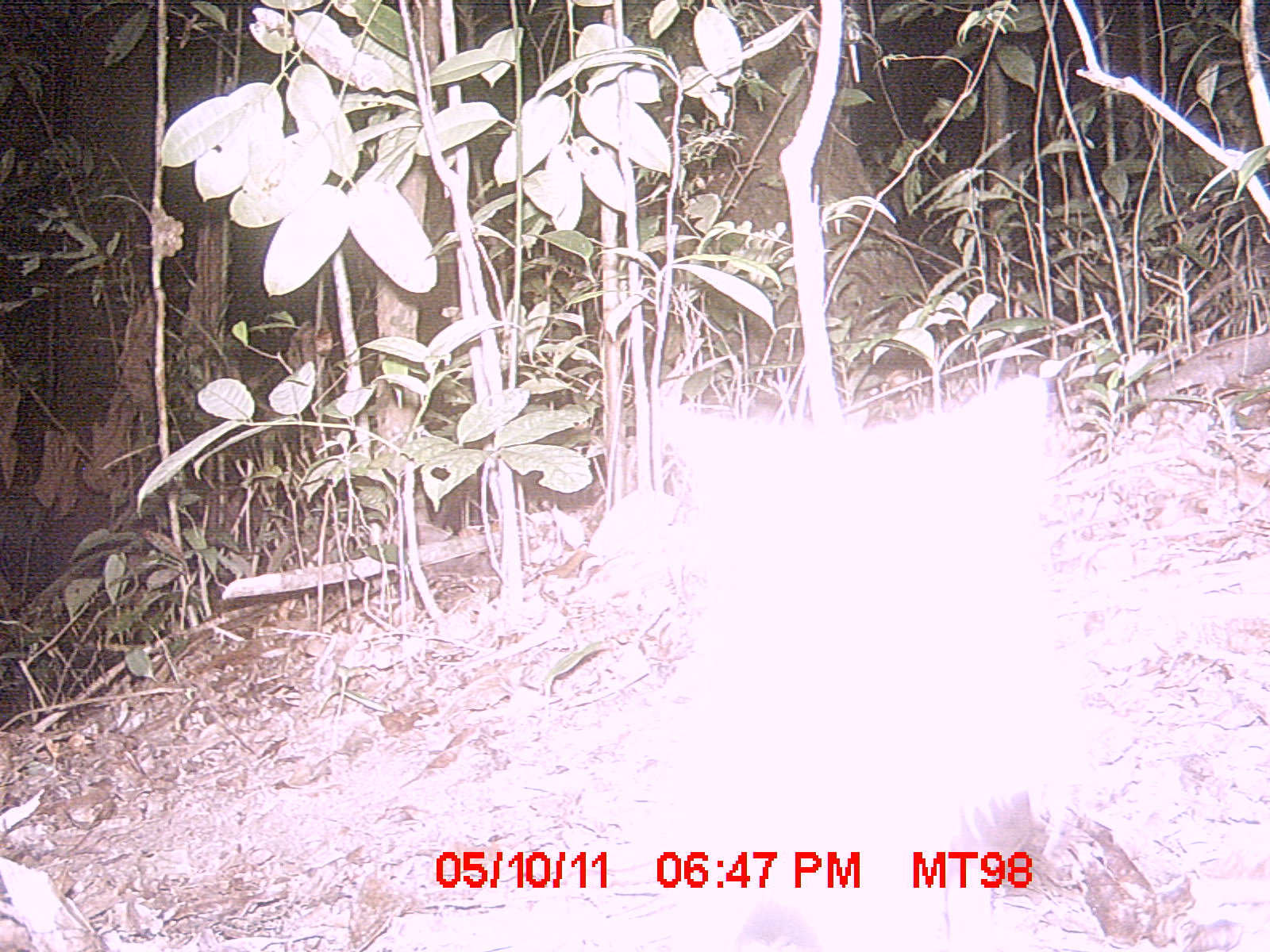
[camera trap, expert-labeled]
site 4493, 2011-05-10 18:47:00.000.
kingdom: Animalia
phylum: Chordata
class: Mammalia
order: Carnivora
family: Eupleridae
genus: Fossa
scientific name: Fossa fossana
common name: fanaloka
Fossa fossana (fanaloka), count 1.